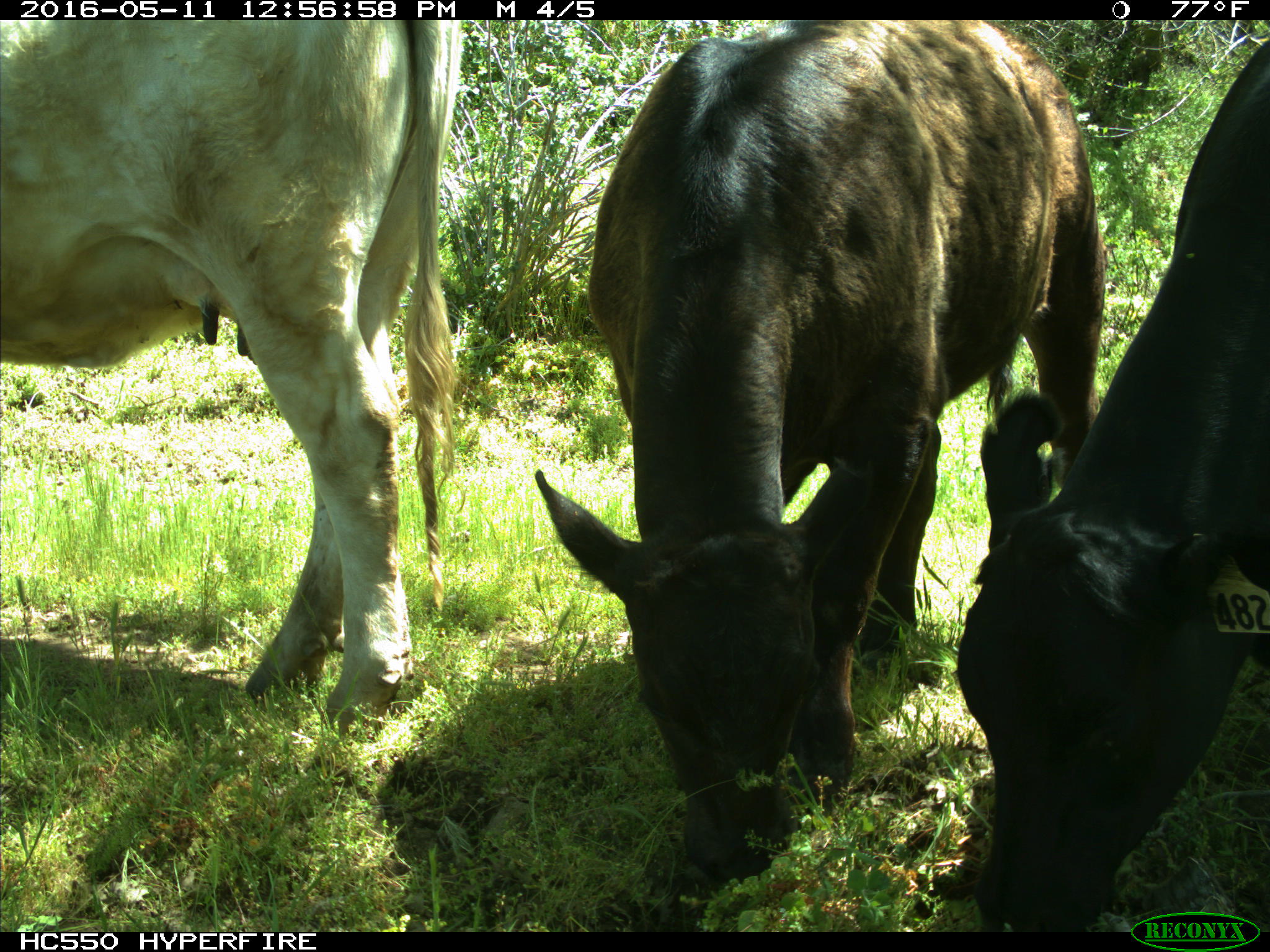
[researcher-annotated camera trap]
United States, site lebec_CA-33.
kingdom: Animalia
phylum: Chordata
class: Mammalia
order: Artiodactyla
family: Bovidae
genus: Bos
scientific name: Bos taurus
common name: domestic cow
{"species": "Bos taurus (domestic cow)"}